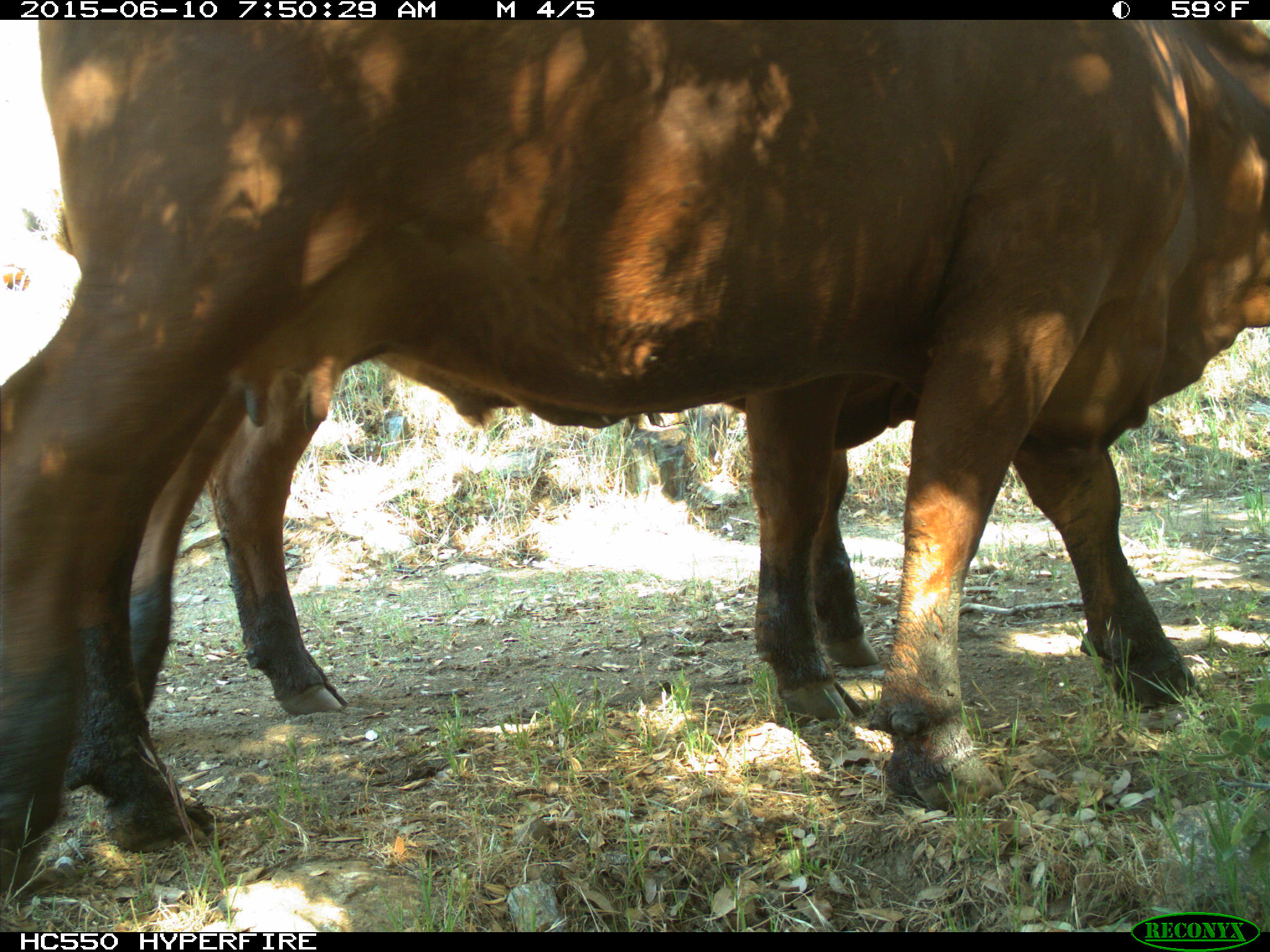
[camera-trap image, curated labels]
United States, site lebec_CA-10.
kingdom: Animalia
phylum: Chordata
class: Mammalia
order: Artiodactyla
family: Bovidae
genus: Bos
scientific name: Bos taurus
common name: domestic cow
Bos taurus (domestic cow).